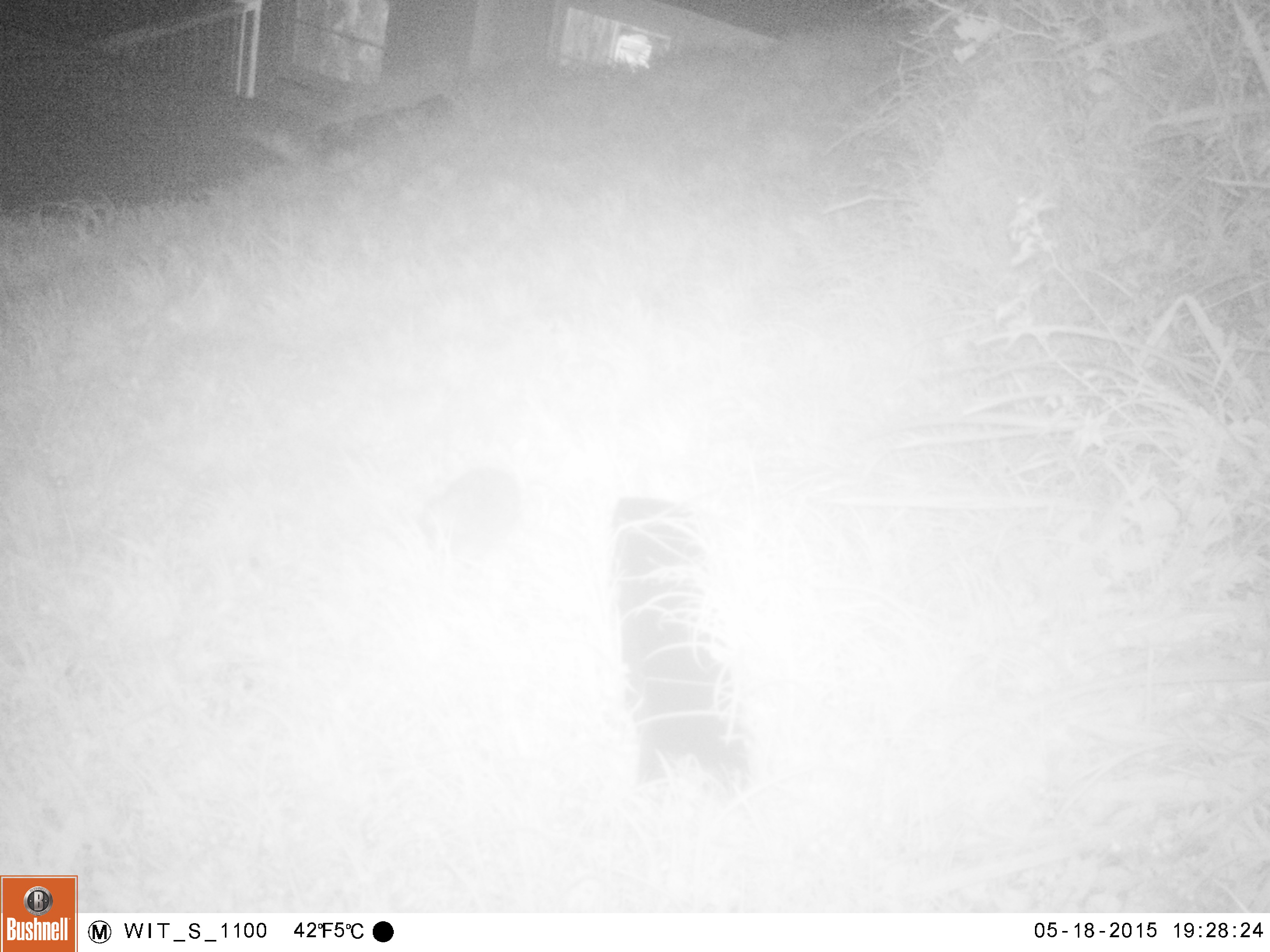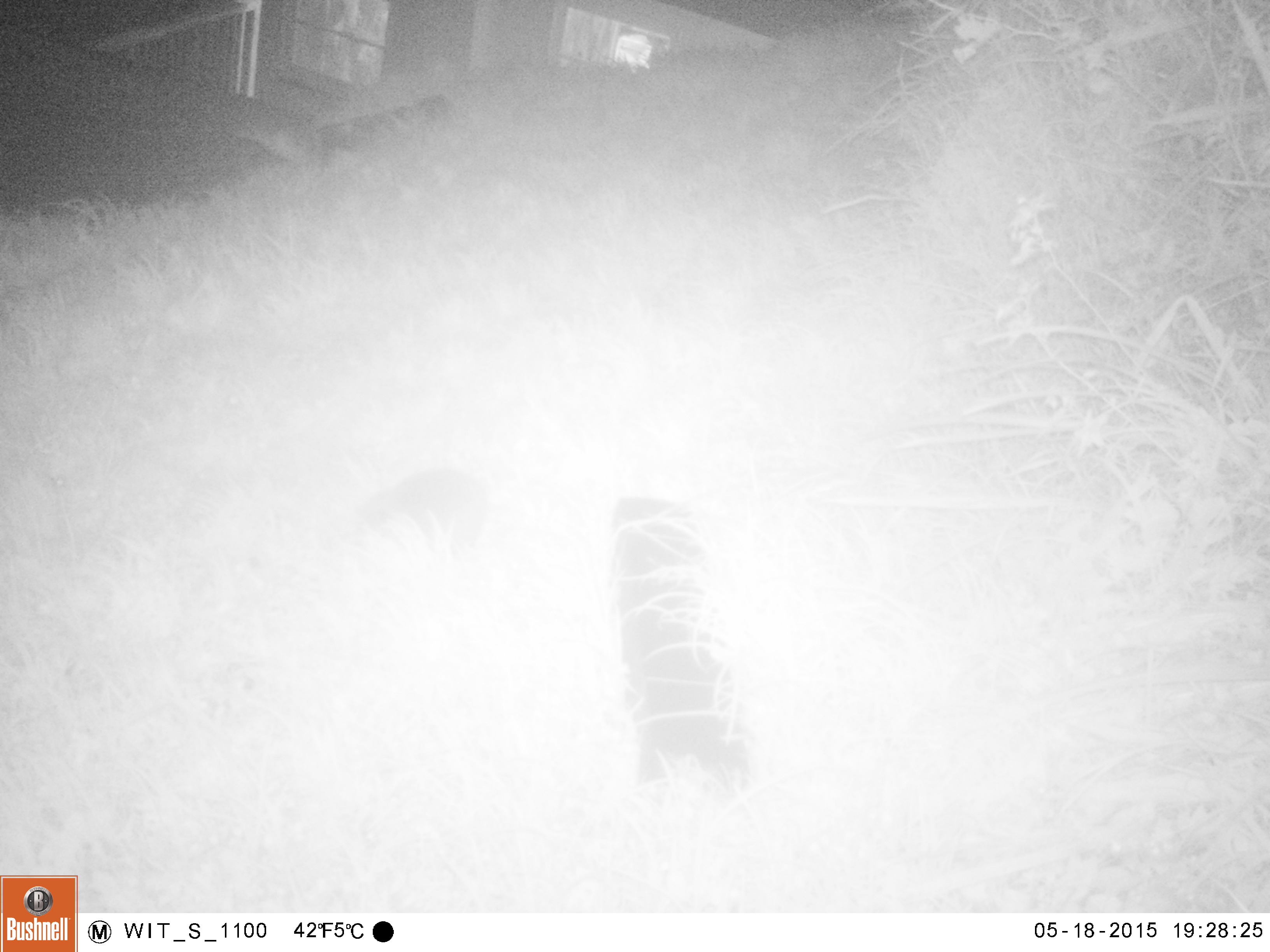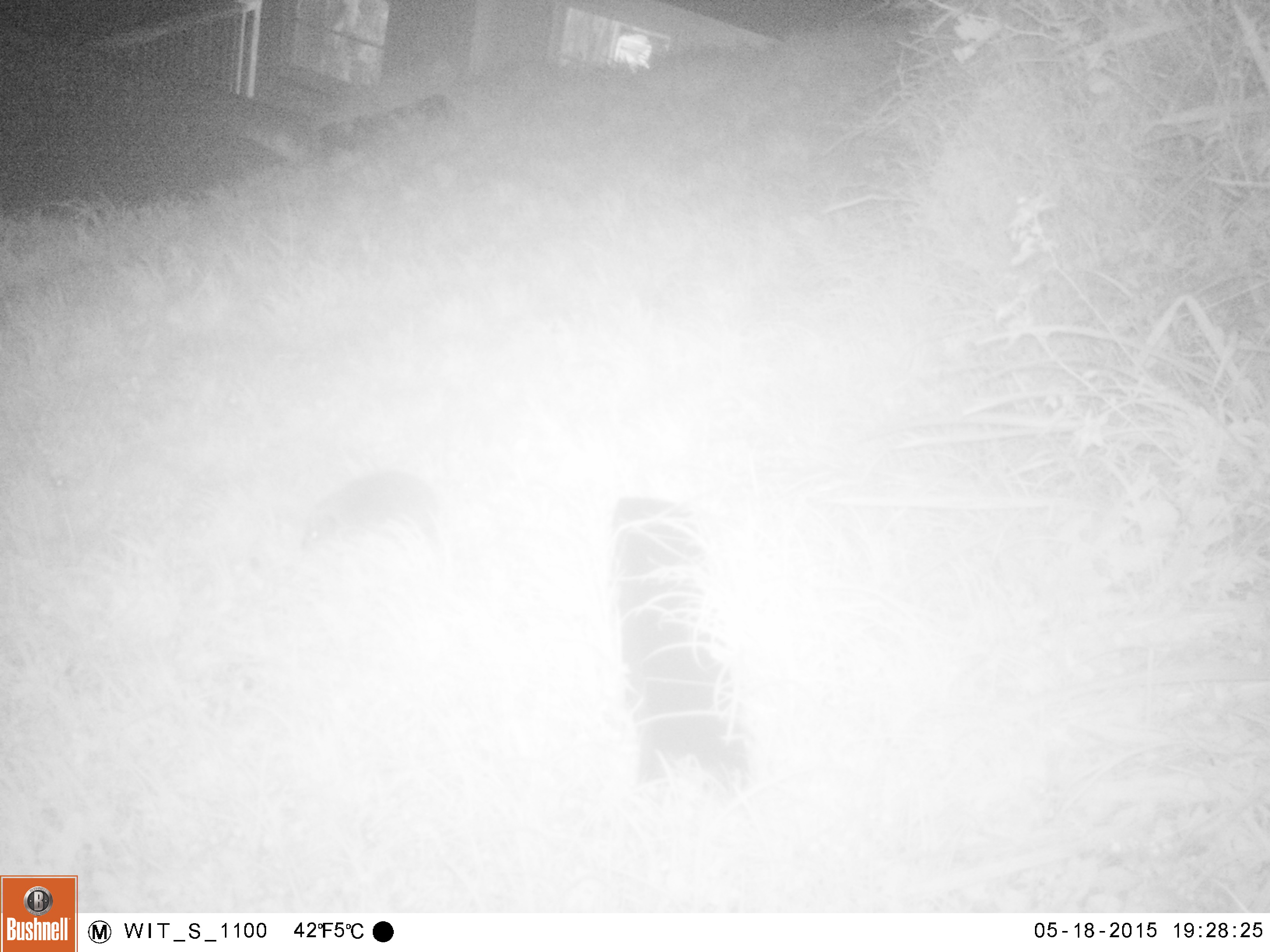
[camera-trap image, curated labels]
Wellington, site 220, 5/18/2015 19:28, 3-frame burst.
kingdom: Animalia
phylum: Chordata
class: Mammalia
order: Eulipotyphla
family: Erinaceidae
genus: Erinaceus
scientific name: Erinaceus europaeus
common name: hedgehog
Hedgehog (Erinaceus europaeus).